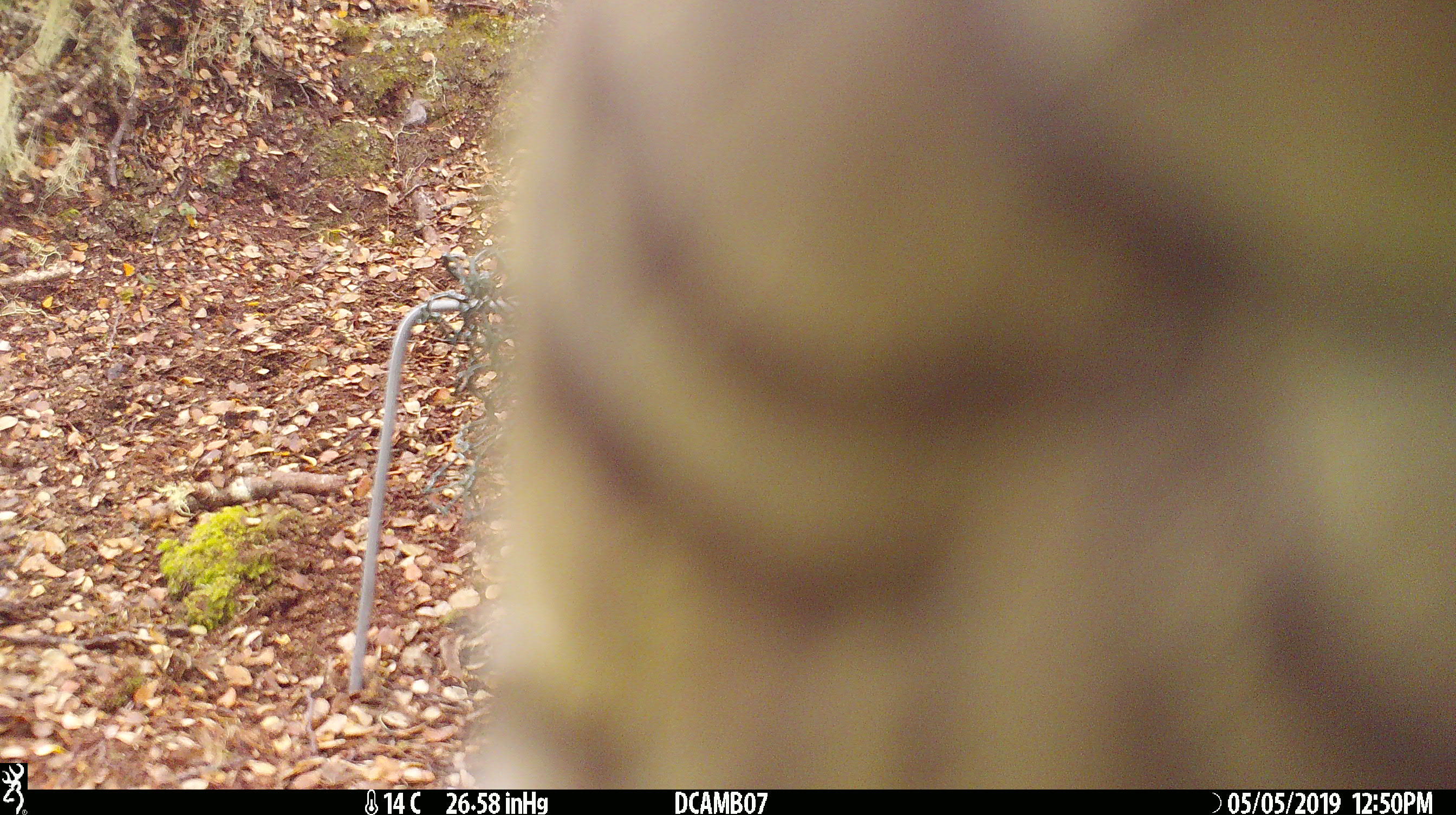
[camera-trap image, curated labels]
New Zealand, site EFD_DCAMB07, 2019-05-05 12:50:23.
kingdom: Animalia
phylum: Chordata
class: Aves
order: Psittaciformes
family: Strigopidae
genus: Nestor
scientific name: Nestor notabilis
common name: kea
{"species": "kea (Nestor notabilis)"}